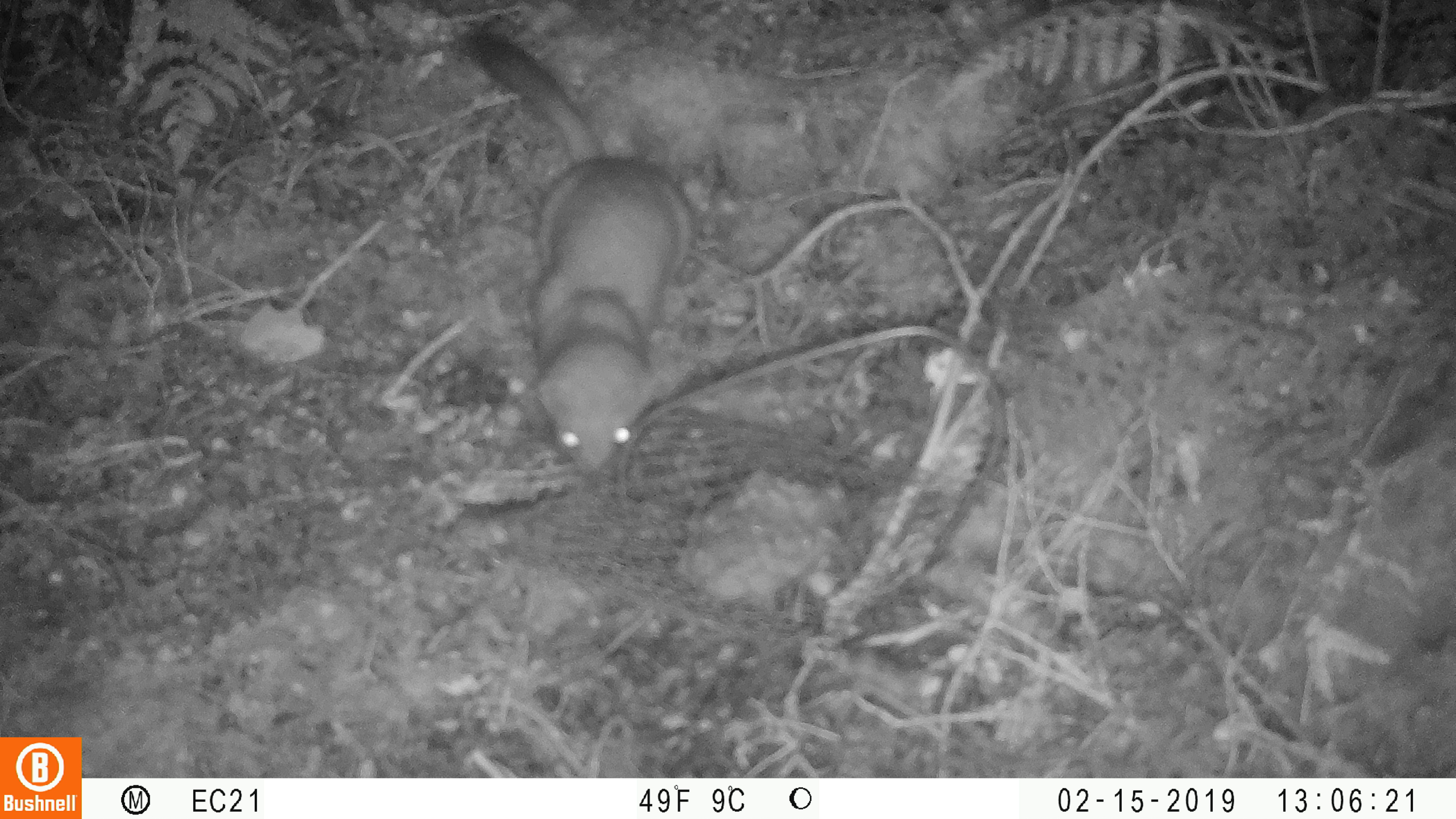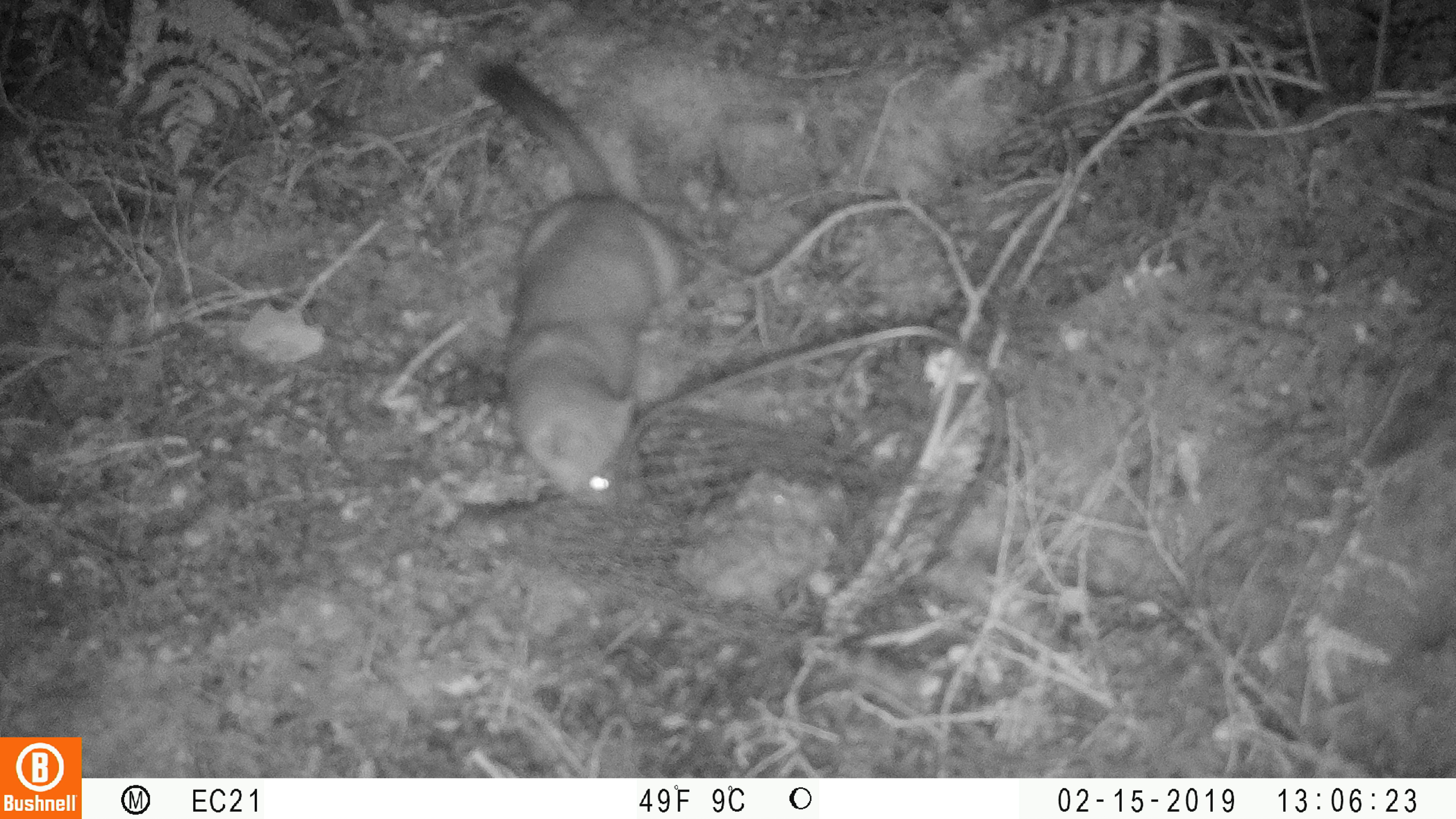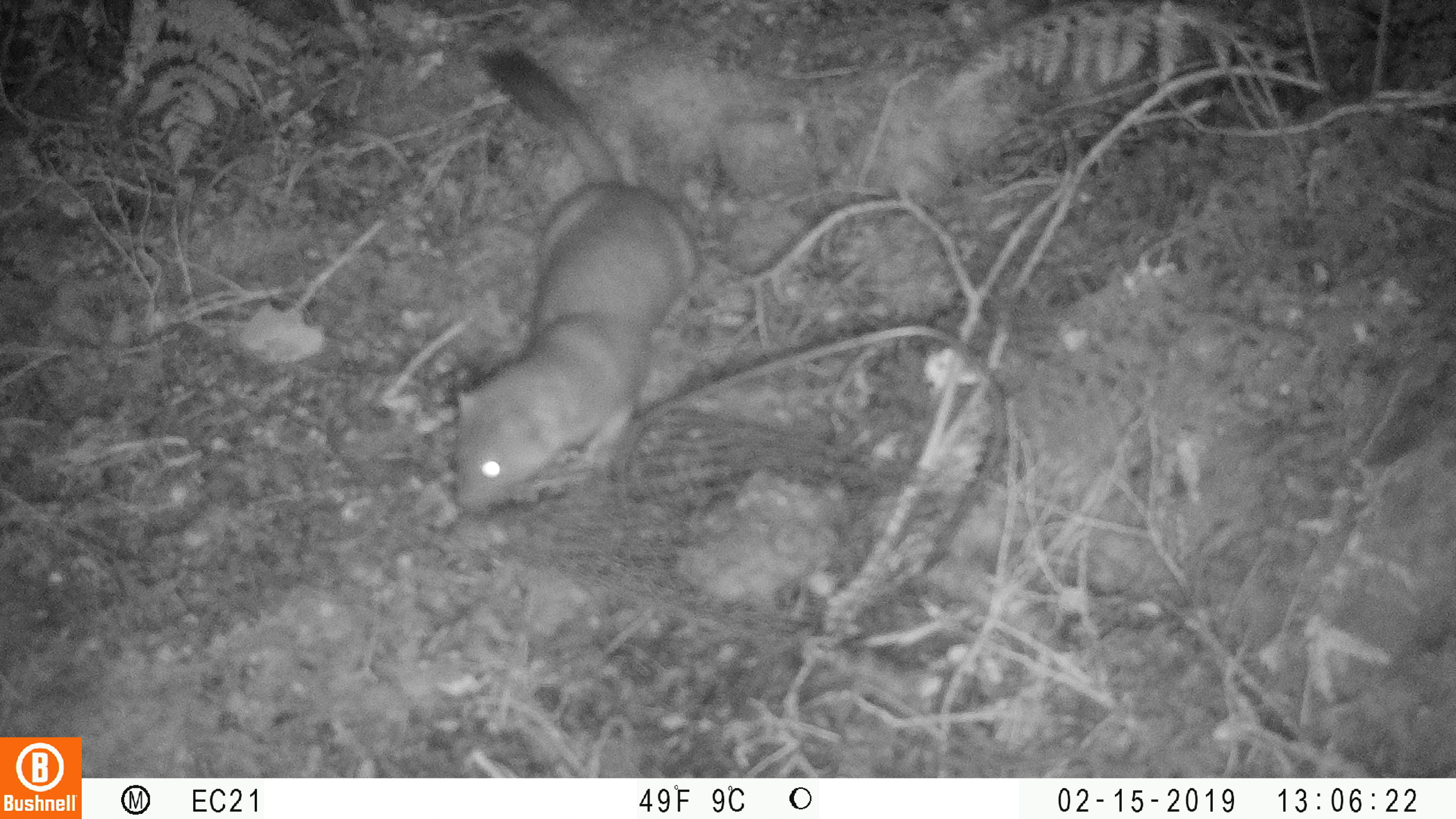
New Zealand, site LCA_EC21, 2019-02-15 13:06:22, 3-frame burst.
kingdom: Animalia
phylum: Chordata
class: Mammalia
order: Carnivora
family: Mustelidae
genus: Mustela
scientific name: Mustela erminea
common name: stoat